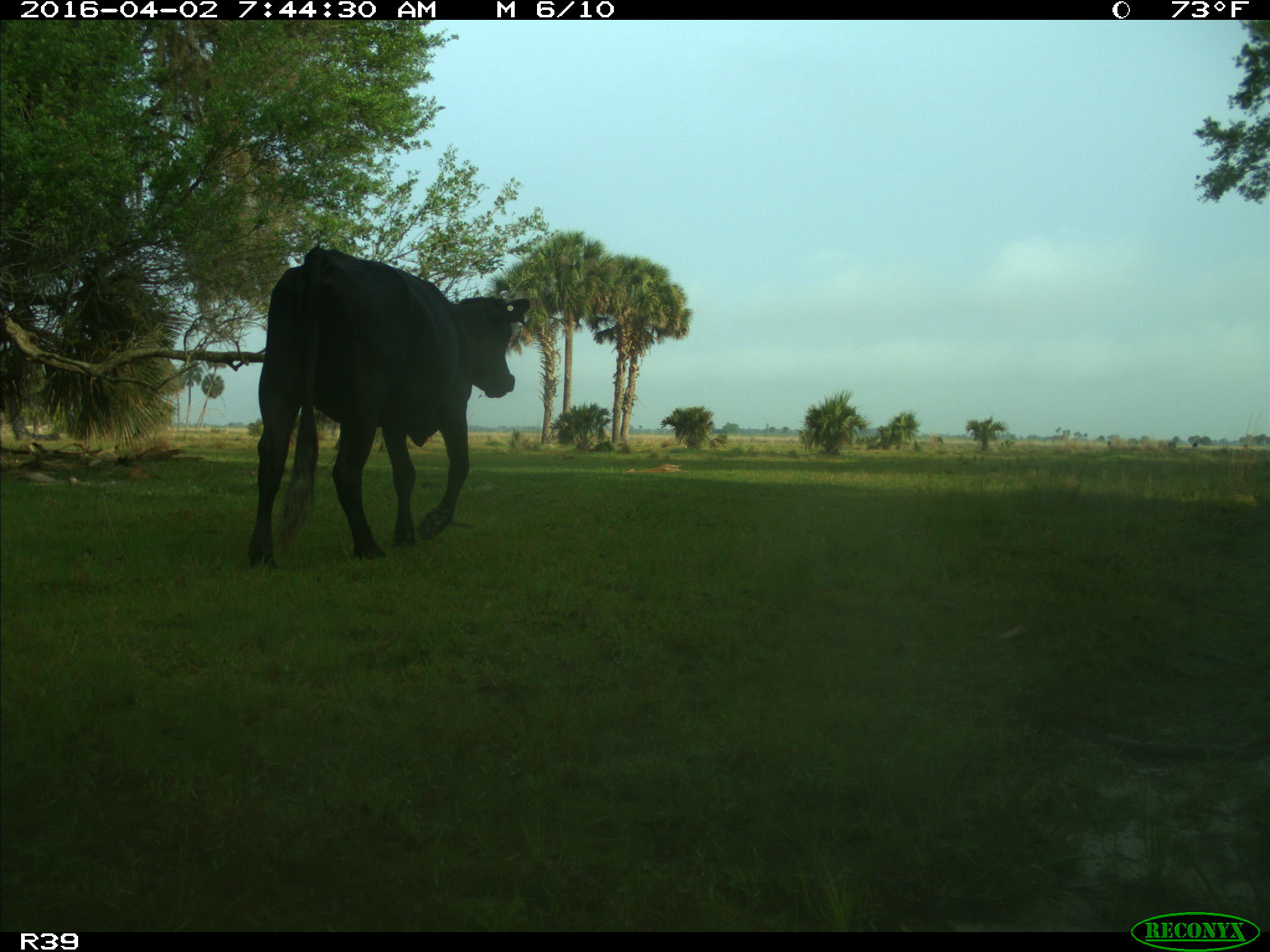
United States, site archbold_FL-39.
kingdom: Animalia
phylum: Chordata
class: Mammalia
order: Artiodactyla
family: Bovidae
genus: Bos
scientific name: Bos taurus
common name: domestic cow